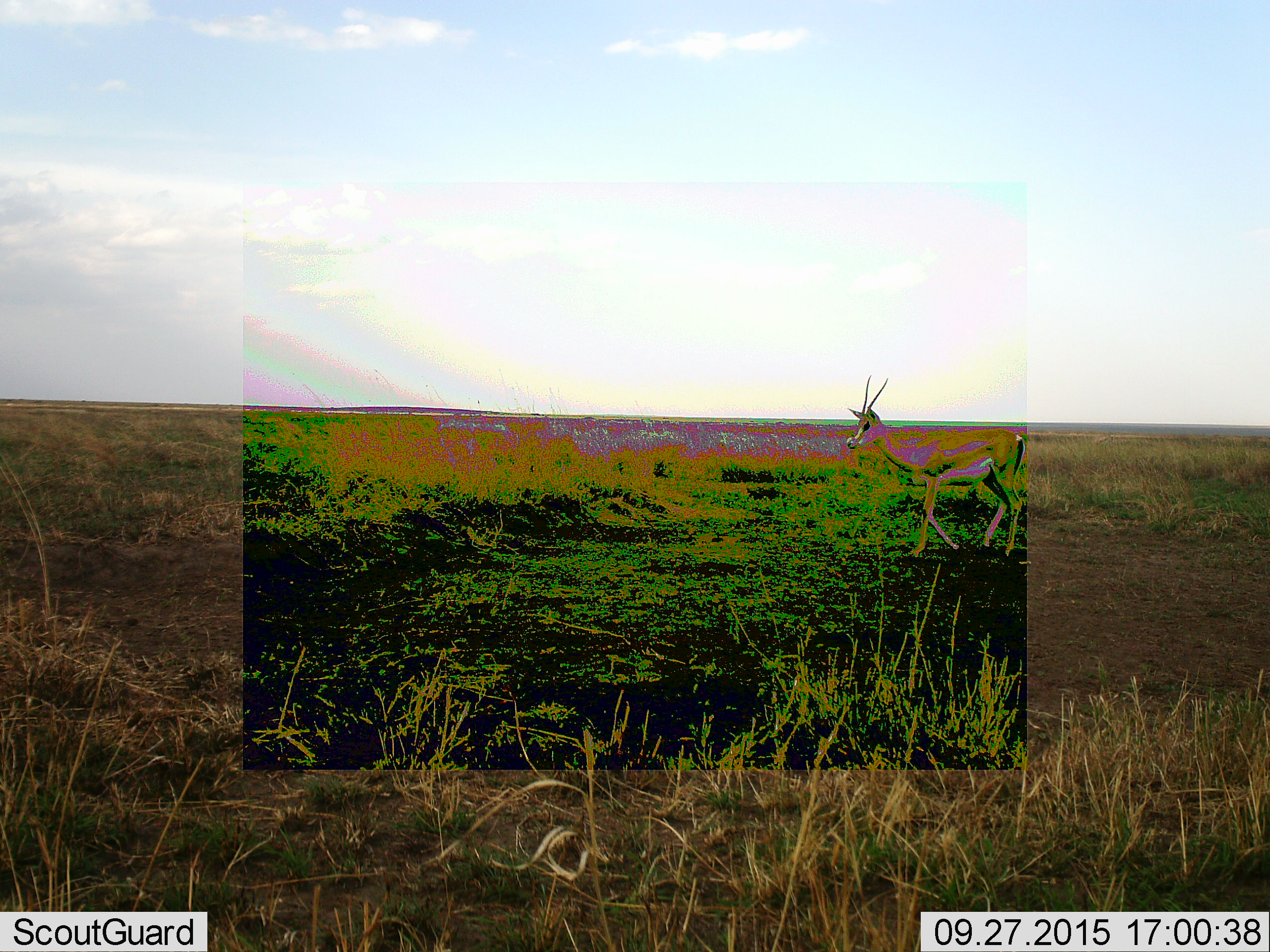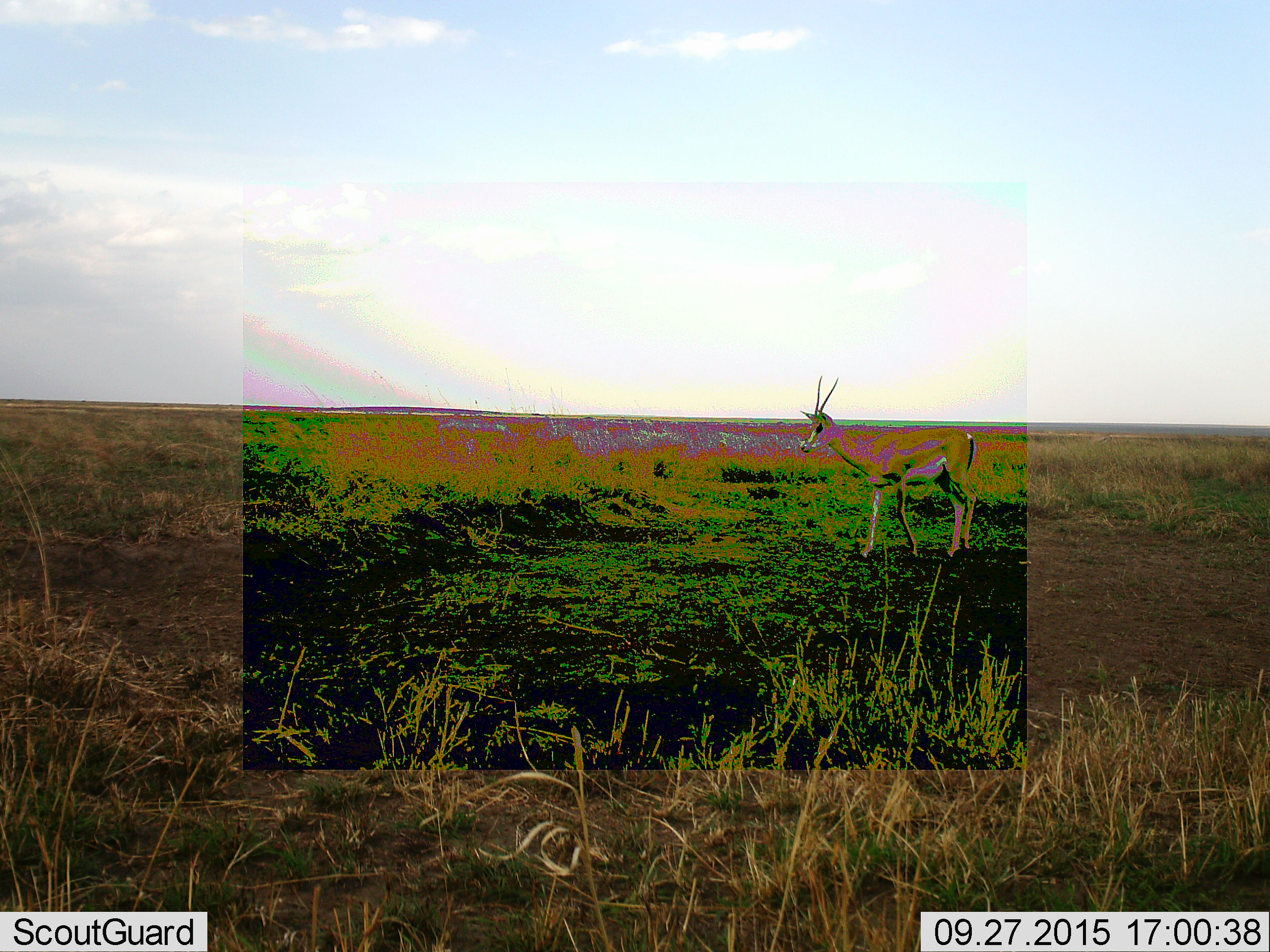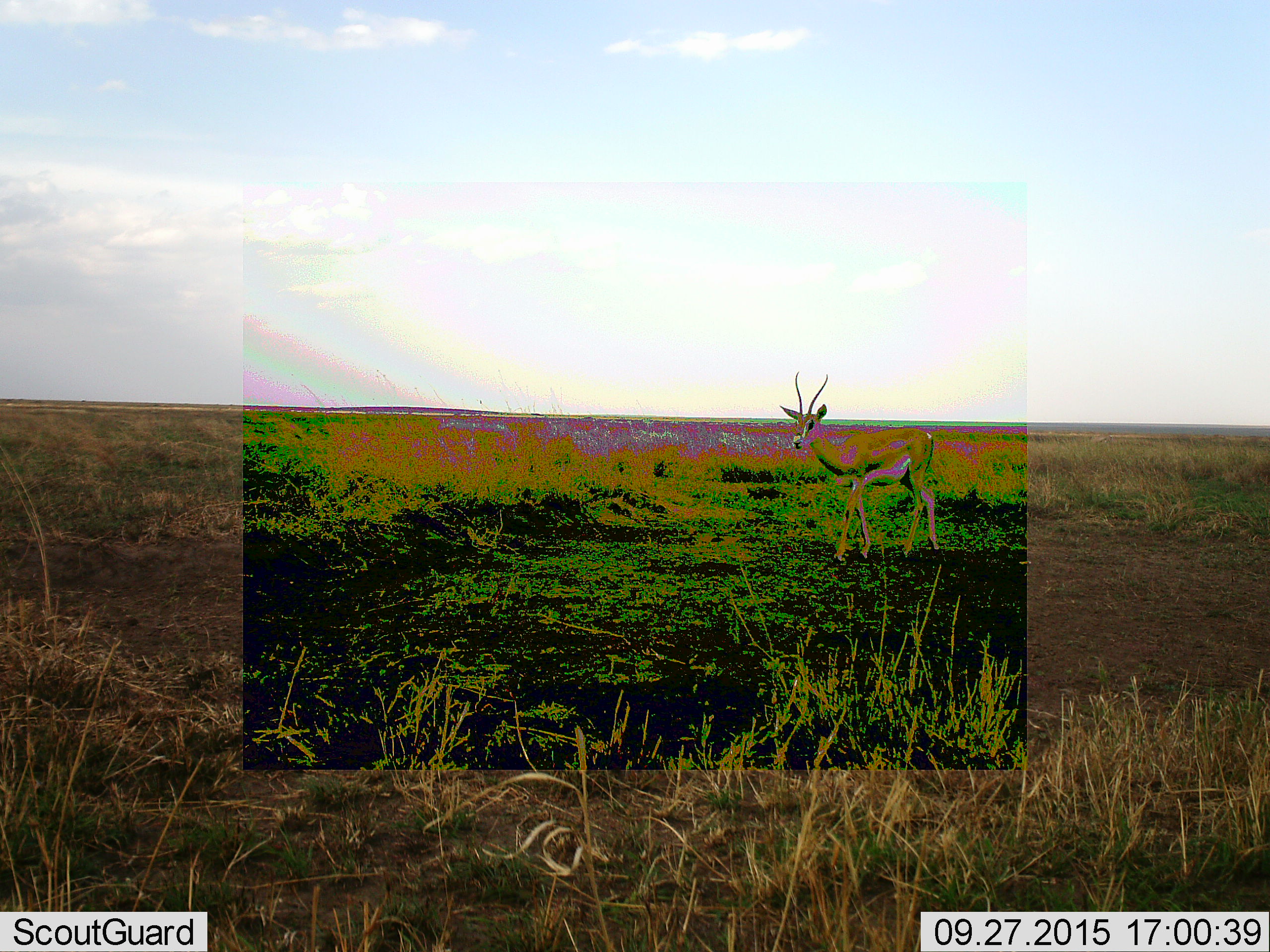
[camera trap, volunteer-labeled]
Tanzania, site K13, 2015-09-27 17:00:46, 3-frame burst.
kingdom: Animalia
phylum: Chordata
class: Mammalia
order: Artiodactyla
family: Bovidae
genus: Nanger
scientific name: Nanger granti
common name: grant's gazelle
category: gazellegrants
Gazellegrants (grant's gazelle) (Nanger granti), count 1. Behavior (volunteer vote fractions): standing 25%, resting 0%, moving 75%, interacting 0%. Young present (vote fraction): 0%. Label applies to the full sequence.